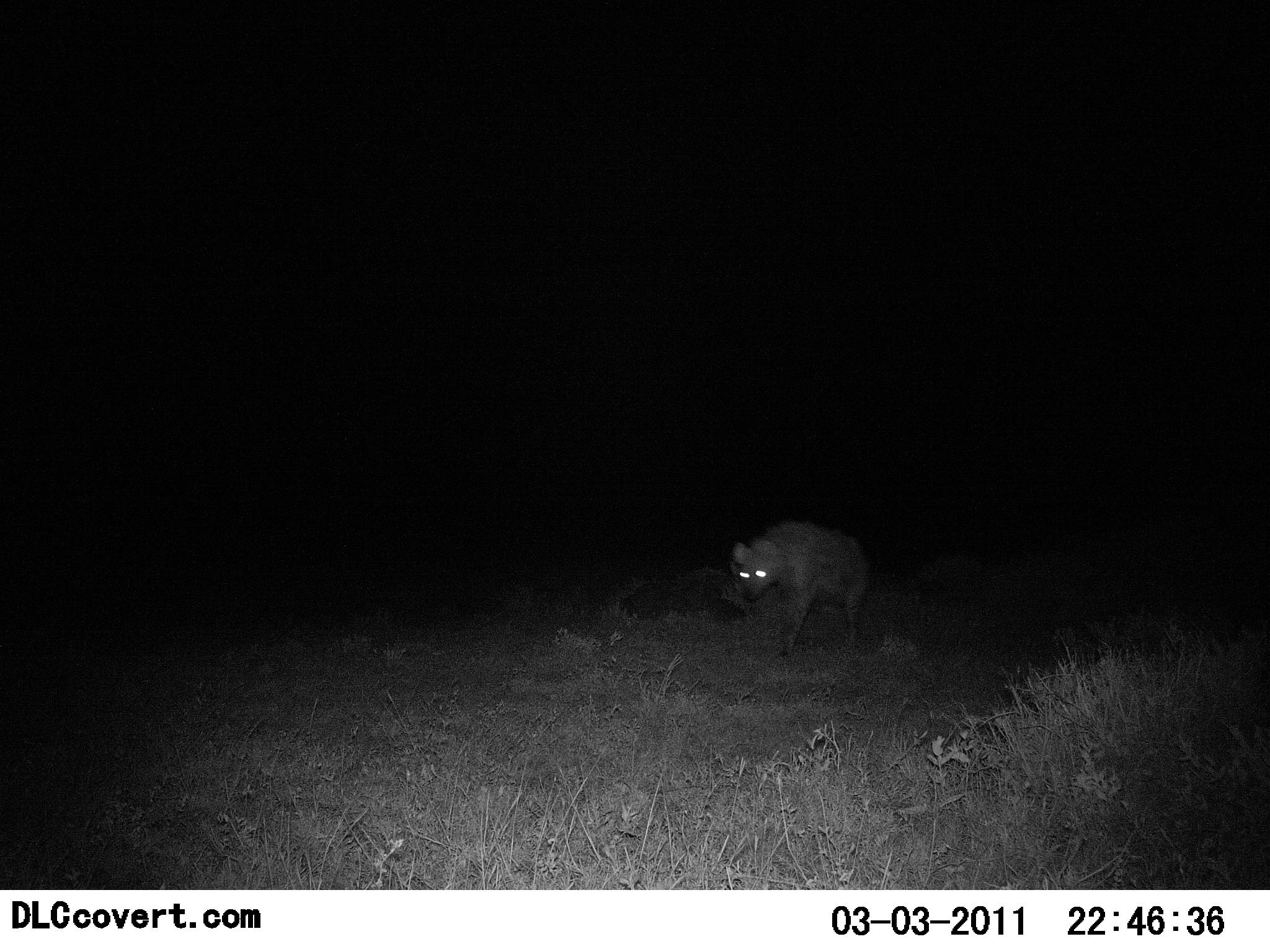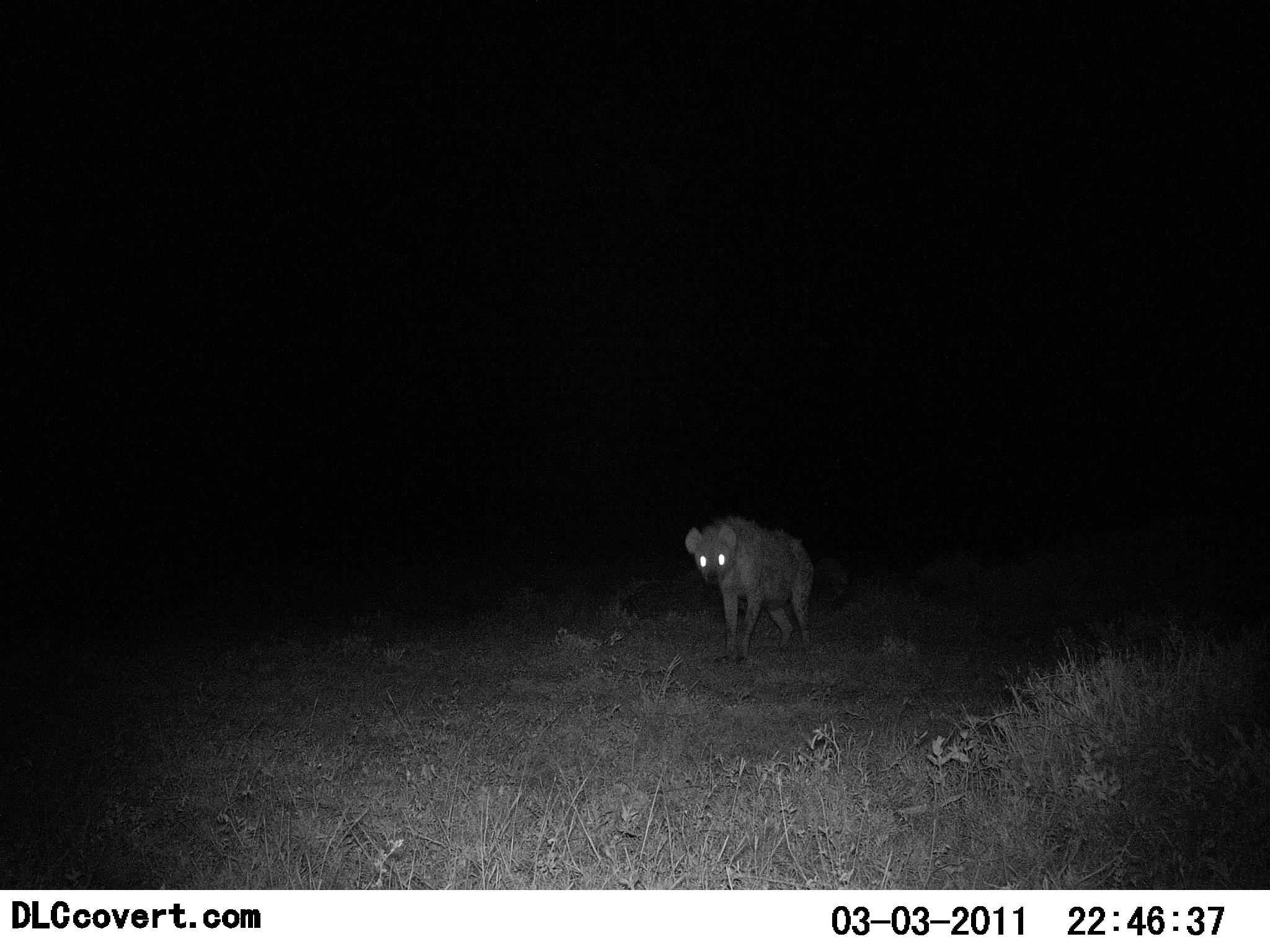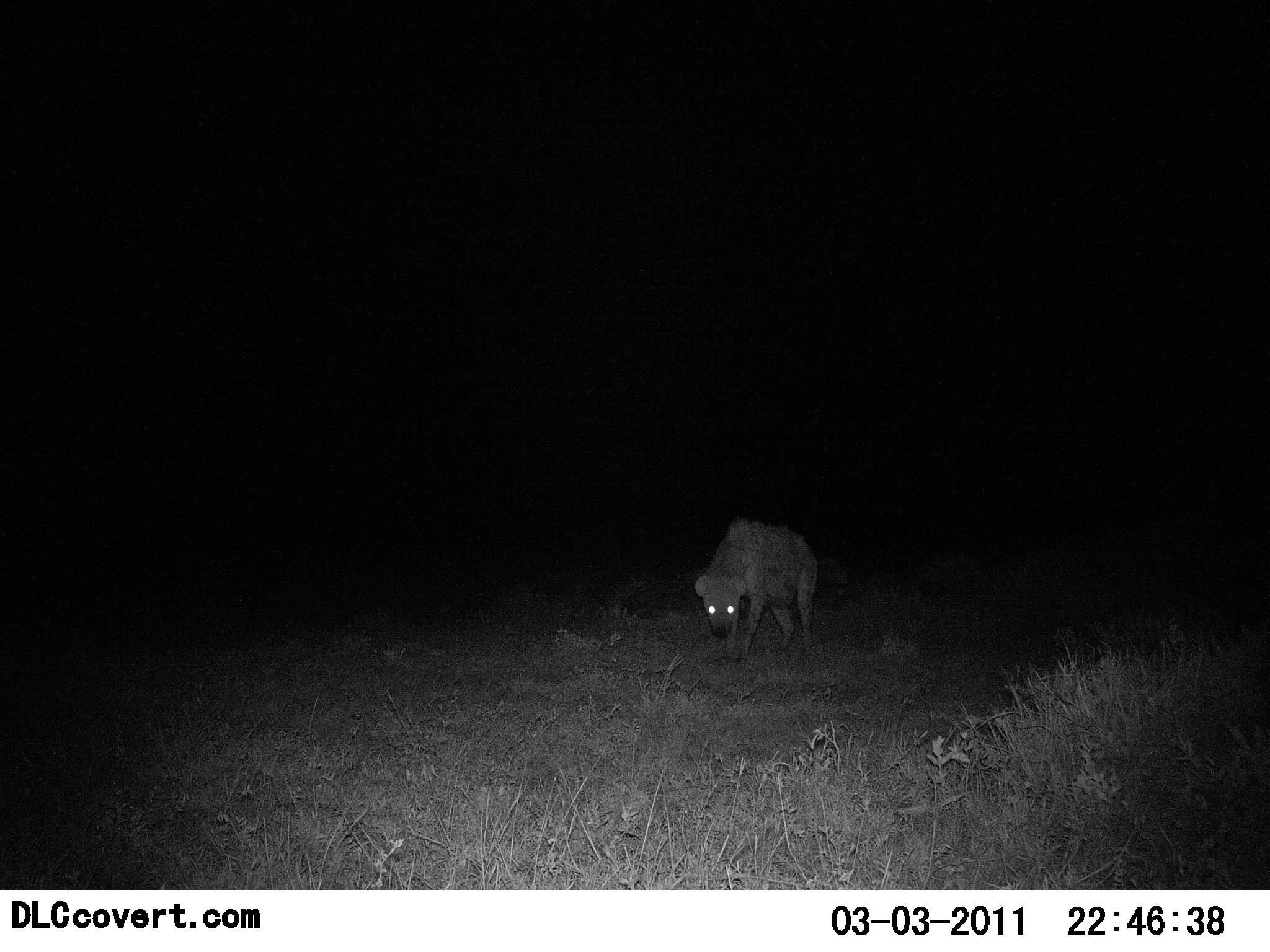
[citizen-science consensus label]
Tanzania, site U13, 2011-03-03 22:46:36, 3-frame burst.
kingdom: Animalia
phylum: Chordata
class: Mammalia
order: Carnivora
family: Hyaenidae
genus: Crocuta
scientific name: Crocuta crocuta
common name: spotted hyena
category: hyenaspotted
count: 1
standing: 58%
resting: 0%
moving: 50%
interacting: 0%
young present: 0%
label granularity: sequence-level